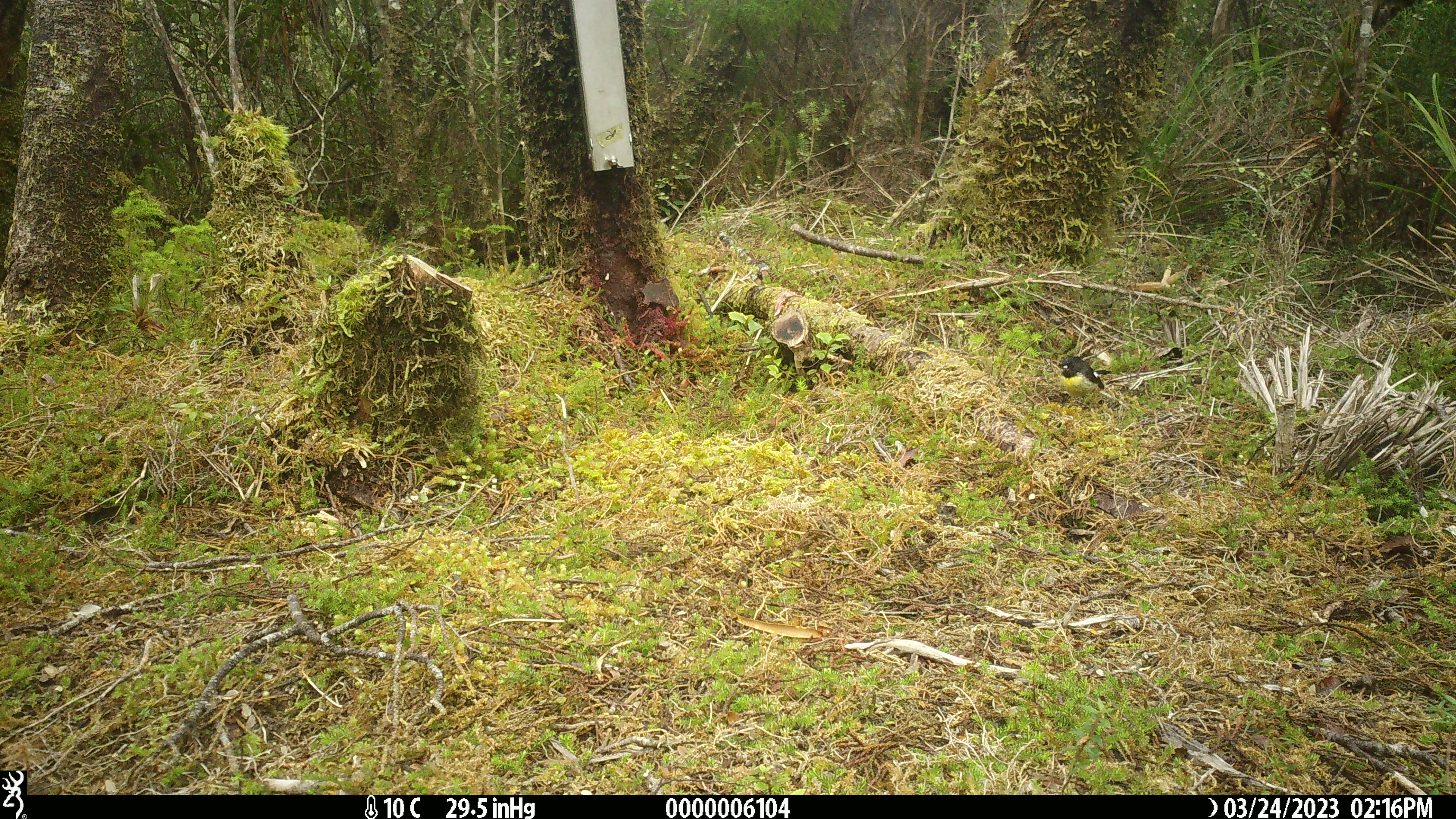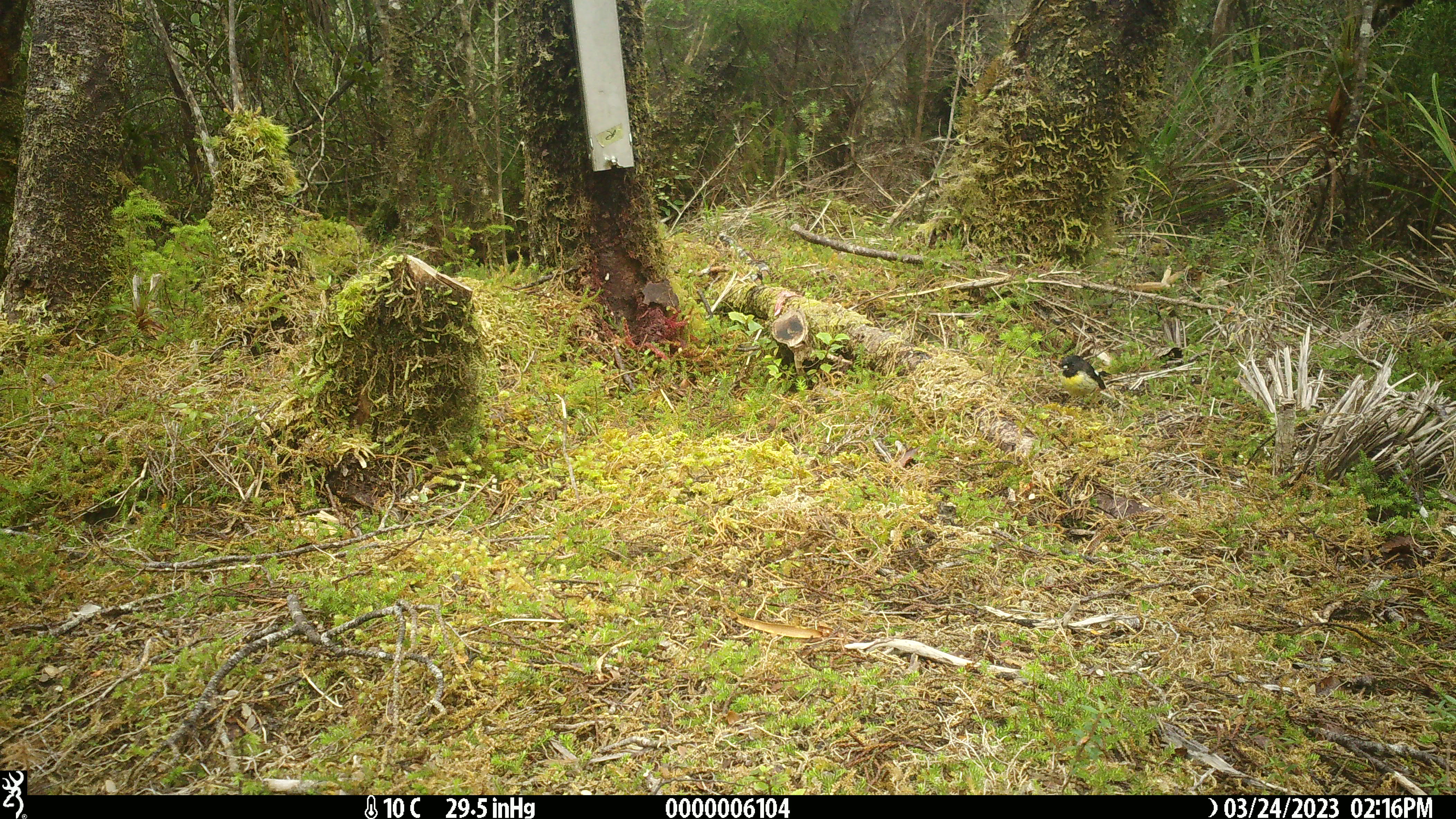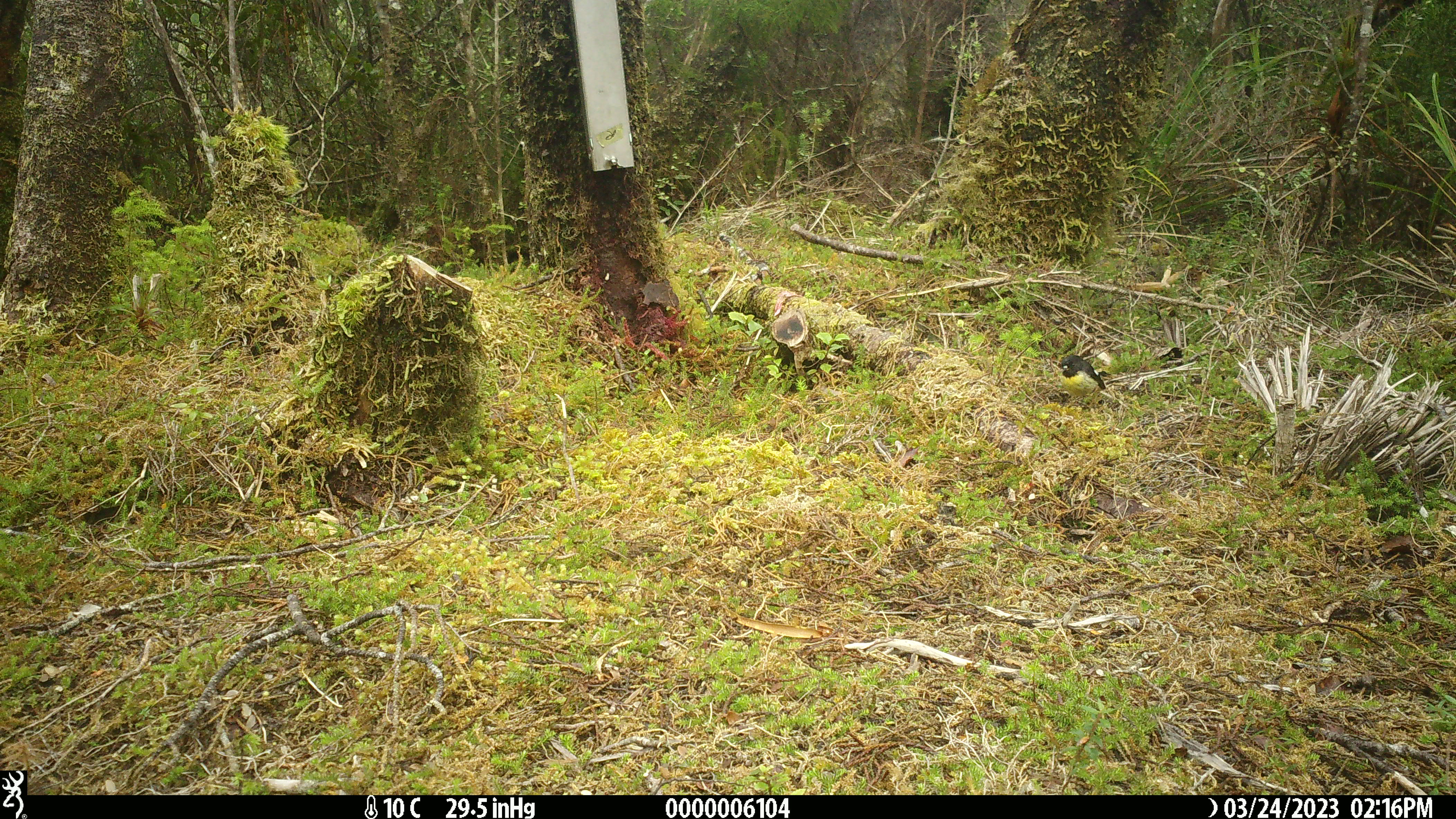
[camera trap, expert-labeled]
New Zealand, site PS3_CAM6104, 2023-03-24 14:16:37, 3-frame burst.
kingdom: Animalia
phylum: Chordata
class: Aves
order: Passeriformes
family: Petroicidae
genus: Petroica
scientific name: Petroica macrocephala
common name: tomtit